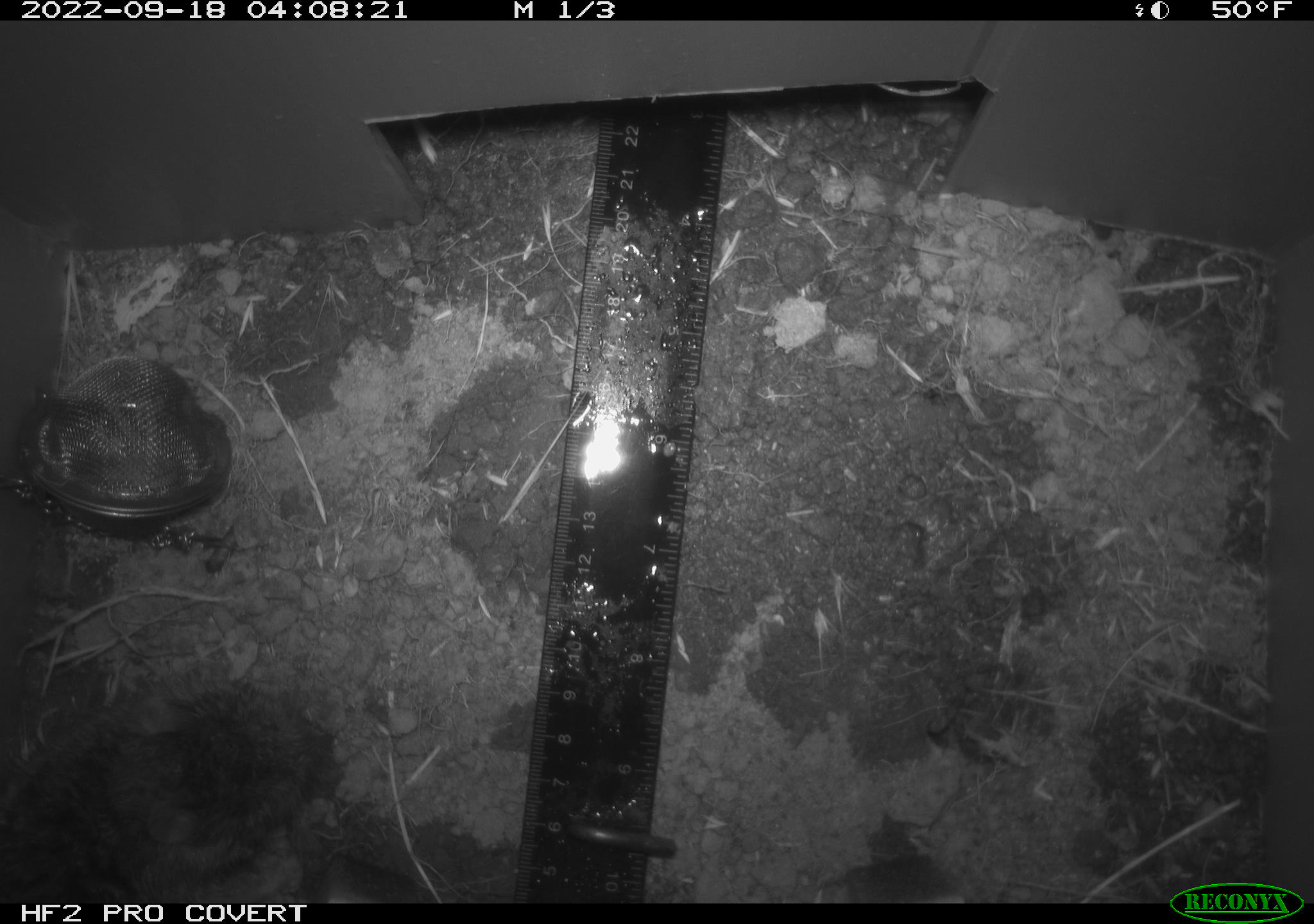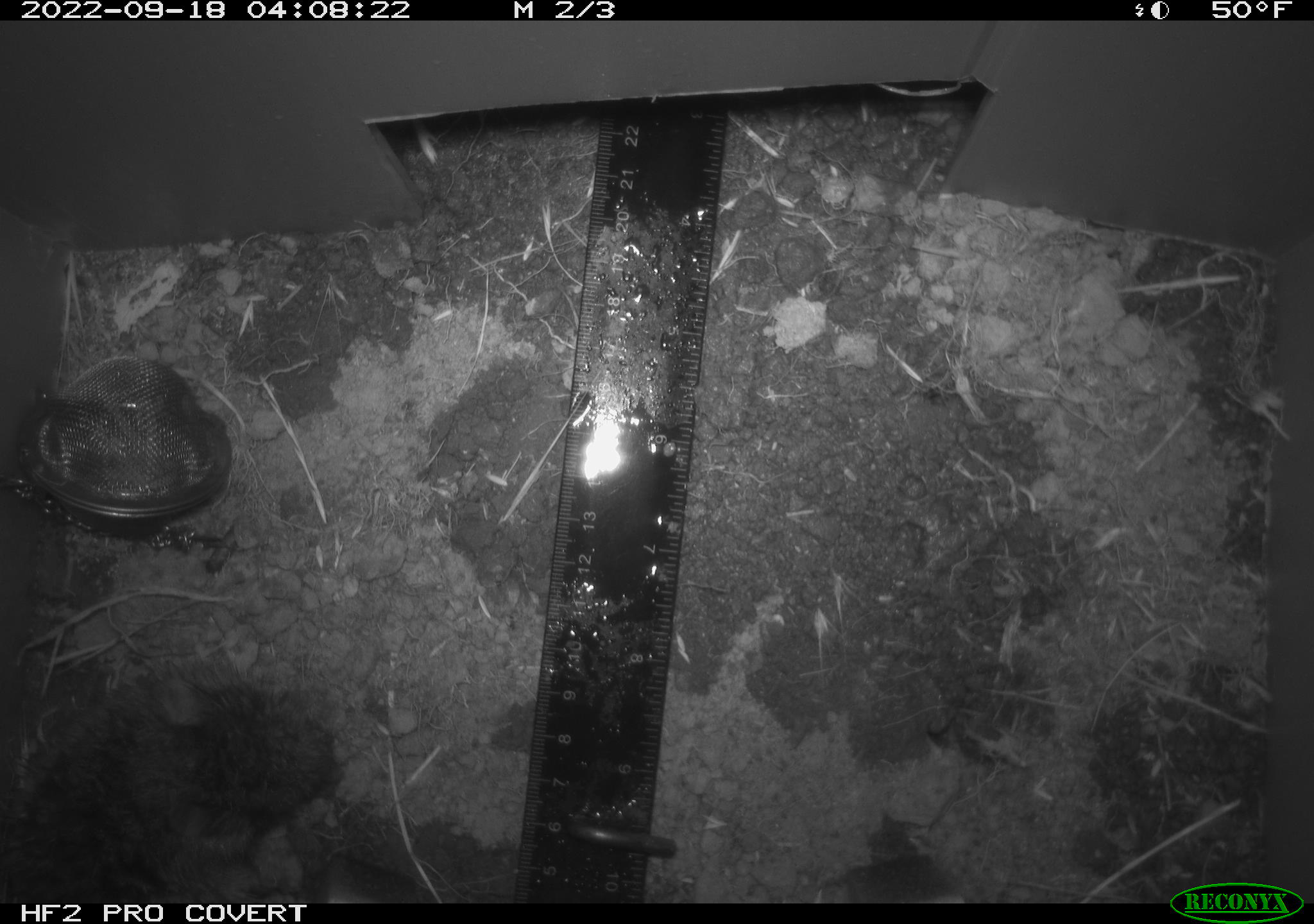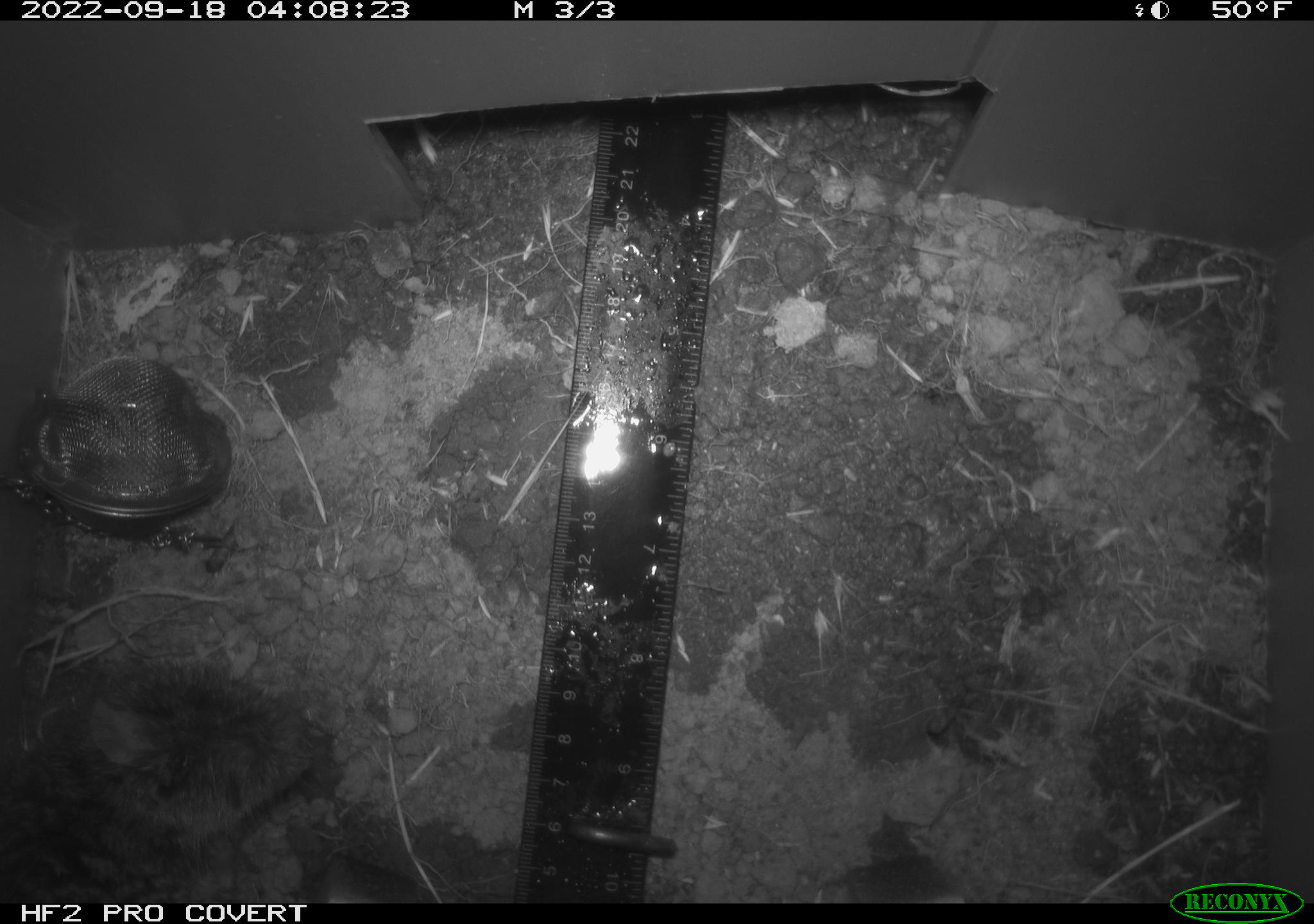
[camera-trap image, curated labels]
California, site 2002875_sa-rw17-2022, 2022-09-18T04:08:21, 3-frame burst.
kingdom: Animalia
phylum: Chordata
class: Mammalia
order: Rodentia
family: Cricetidae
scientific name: Arvicolinae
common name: voles, lemmings, and muskrats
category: arvicolinae subfamily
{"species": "arvicolinae subfamily (voles, lemmings, and muskrats) (Arvicolinae)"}